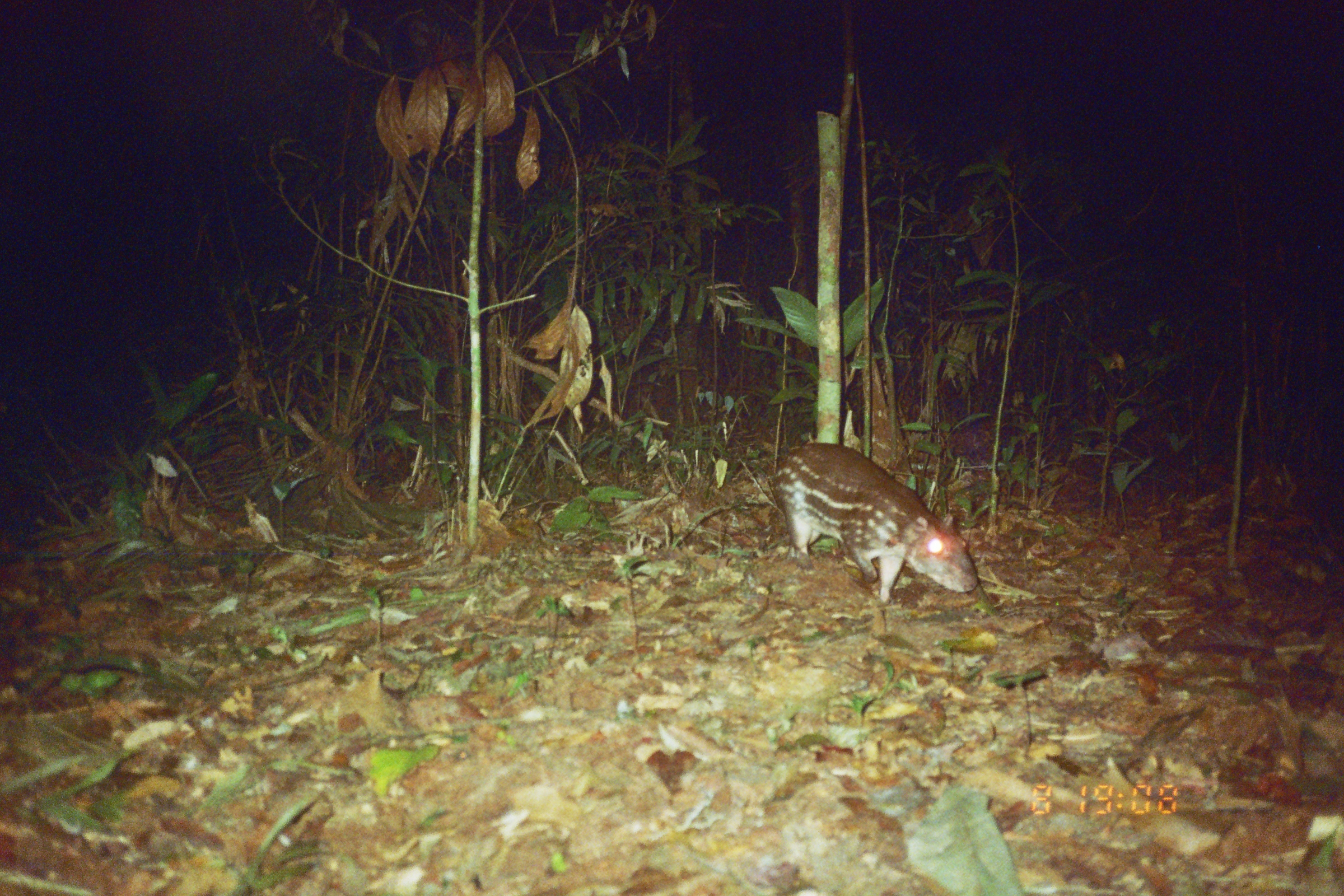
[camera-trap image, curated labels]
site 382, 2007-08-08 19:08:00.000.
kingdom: Animalia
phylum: Chordata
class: Mammalia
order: Rodentia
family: Cuniculidae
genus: Cuniculus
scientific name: Cuniculus paca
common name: spotted paca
Cuniculus paca (spotted paca).